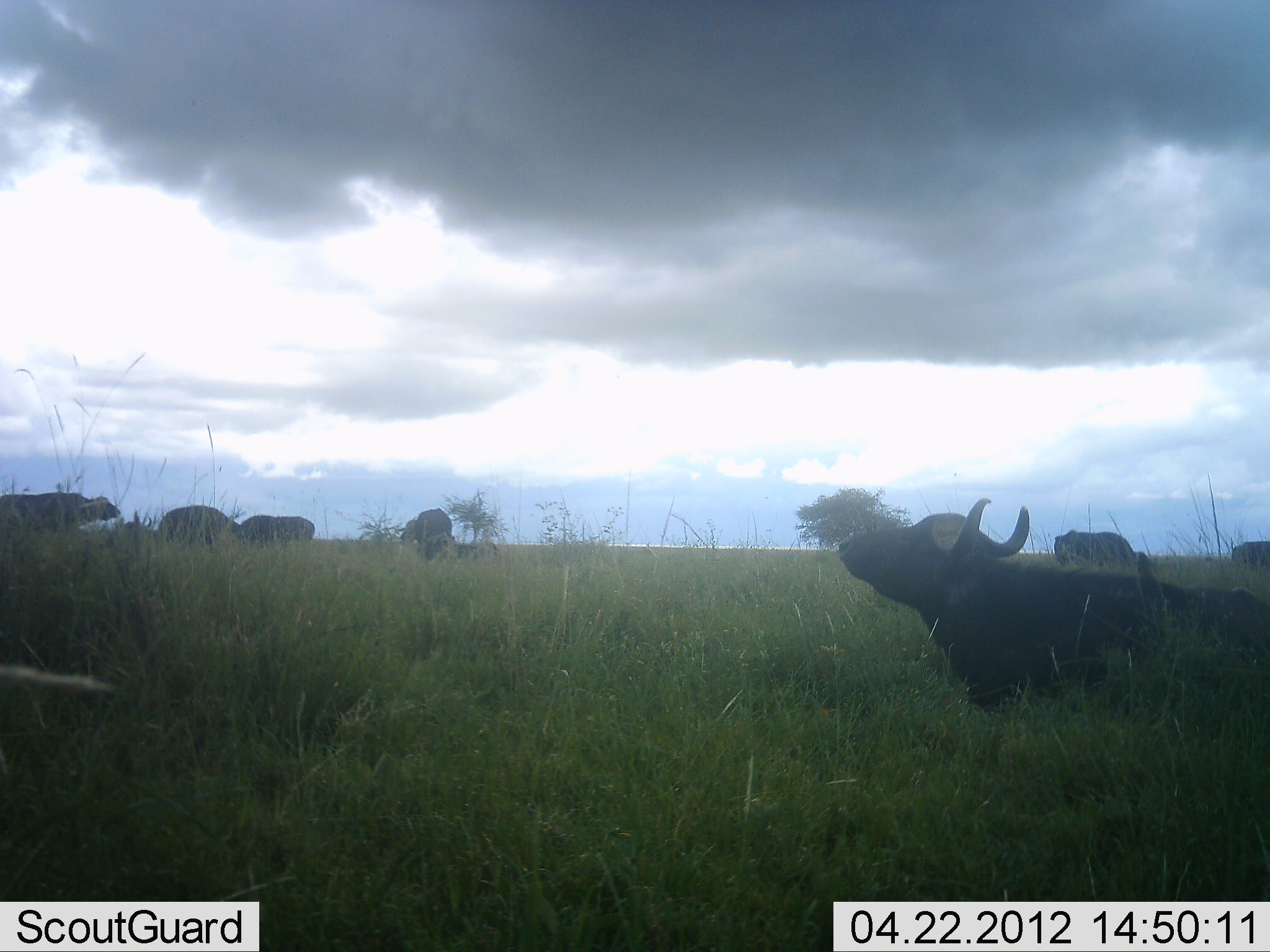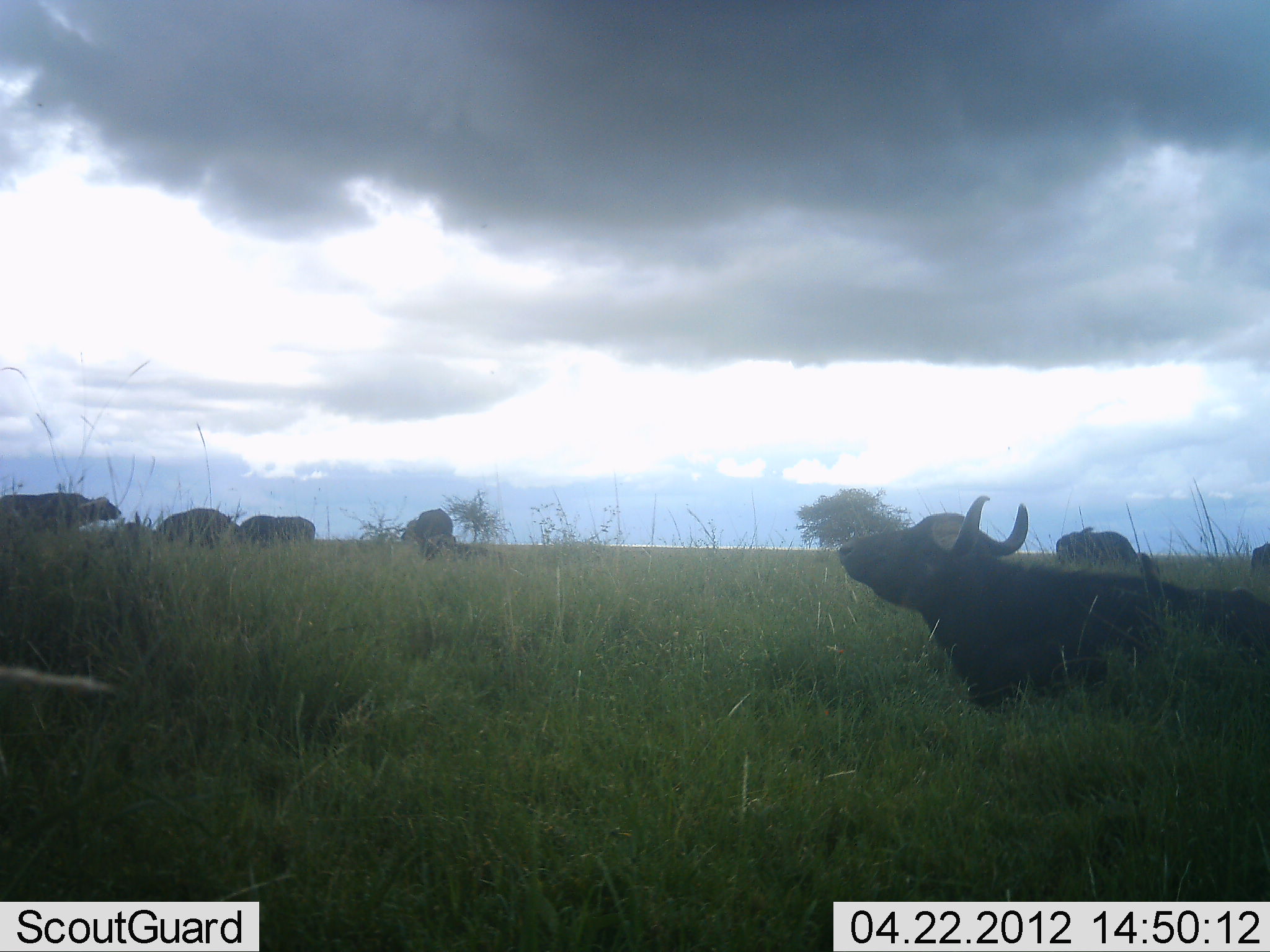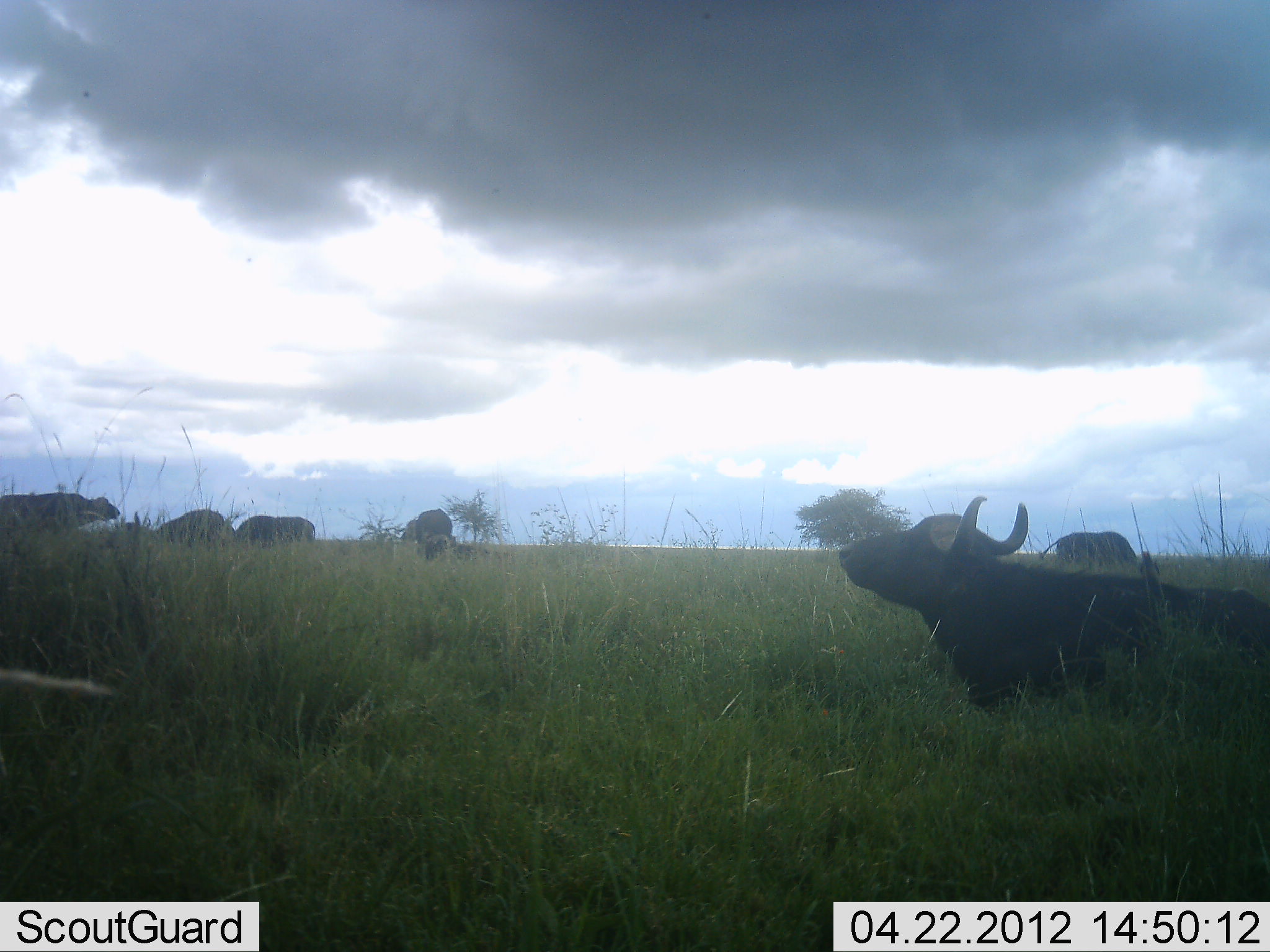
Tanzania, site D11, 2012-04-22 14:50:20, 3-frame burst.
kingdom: Animalia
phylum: Chordata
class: Mammalia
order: Artiodactyla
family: Bovidae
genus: Syncerus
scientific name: Syncerus caffer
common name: cape buffalo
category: buffalo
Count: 7.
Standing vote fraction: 92%.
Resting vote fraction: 50%.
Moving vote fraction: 33%.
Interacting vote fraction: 0%.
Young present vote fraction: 0%.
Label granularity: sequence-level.